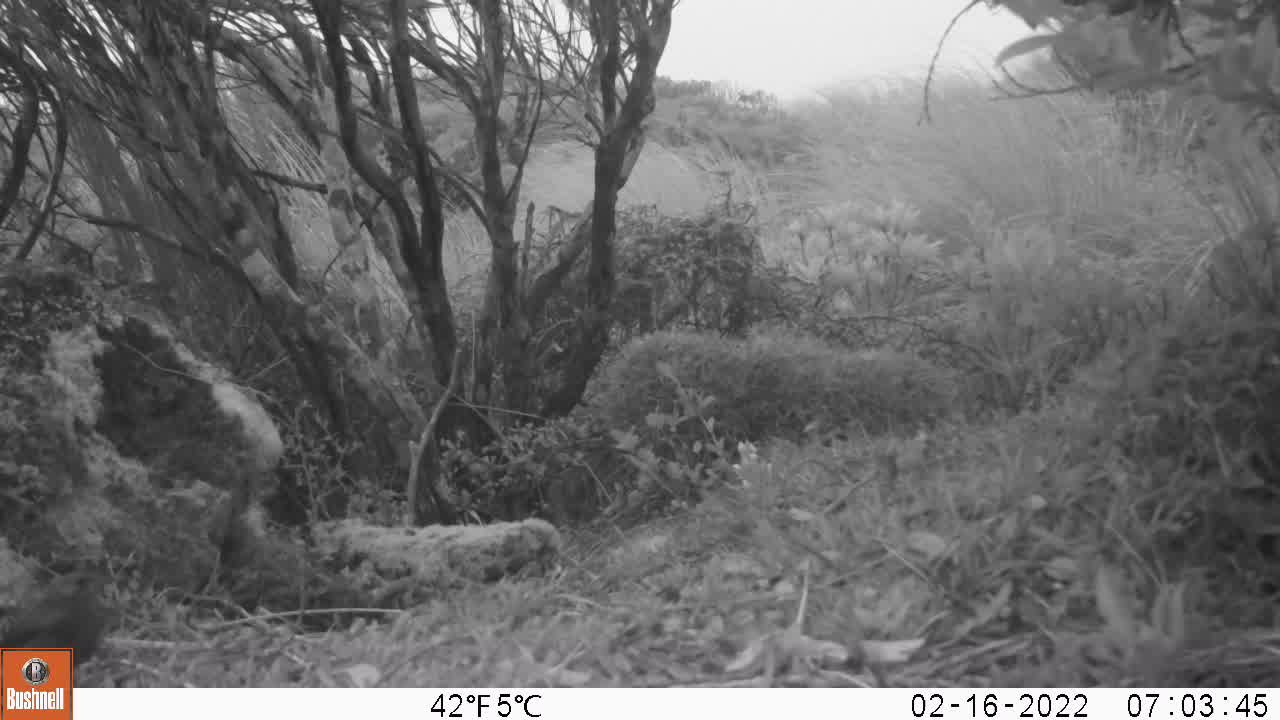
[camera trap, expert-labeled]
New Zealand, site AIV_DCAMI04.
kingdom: Animalia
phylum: Chordata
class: Aves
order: Passeriformes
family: Prunellidae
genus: Prunella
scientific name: Prunella modularis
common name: dunnock